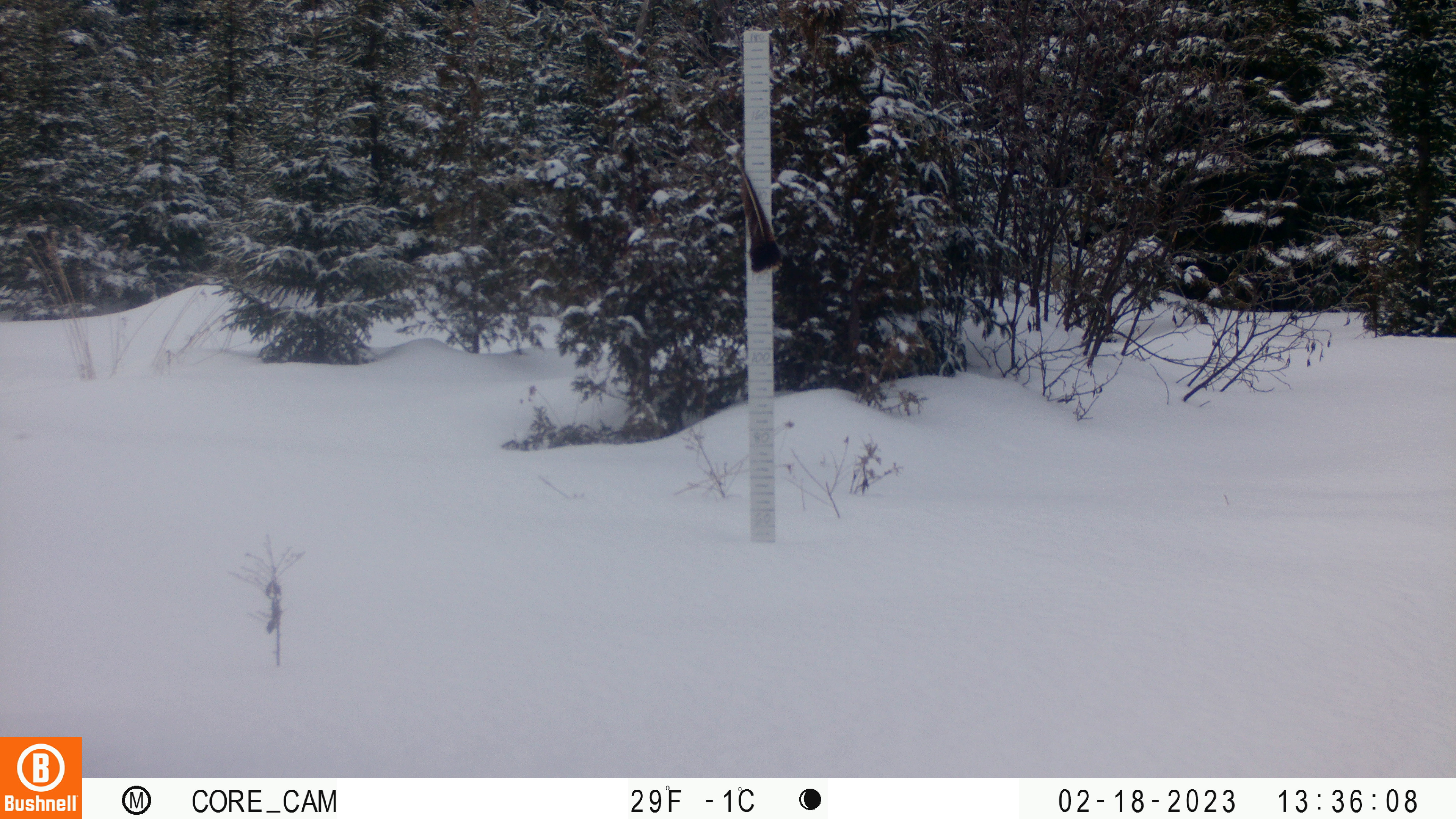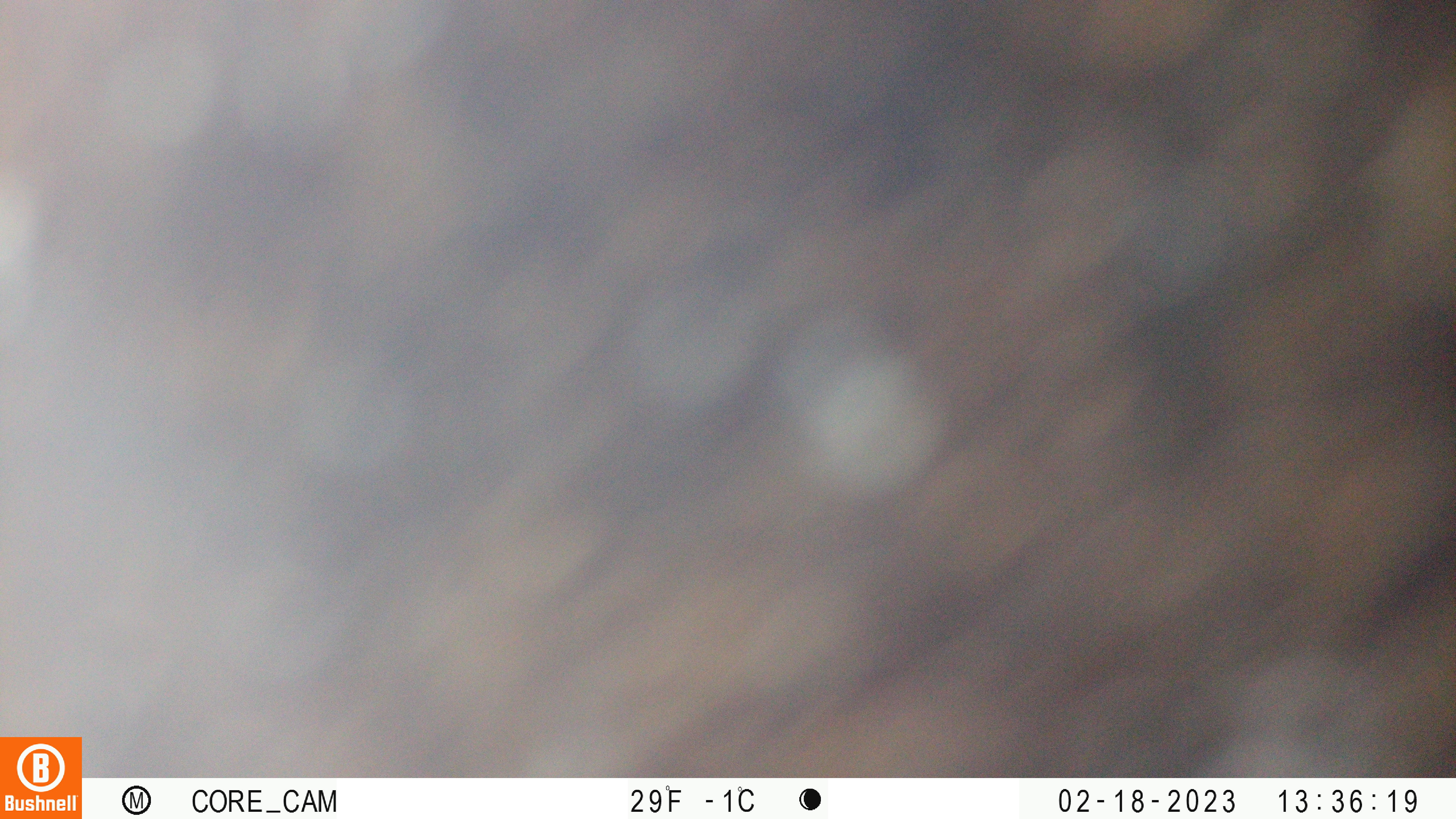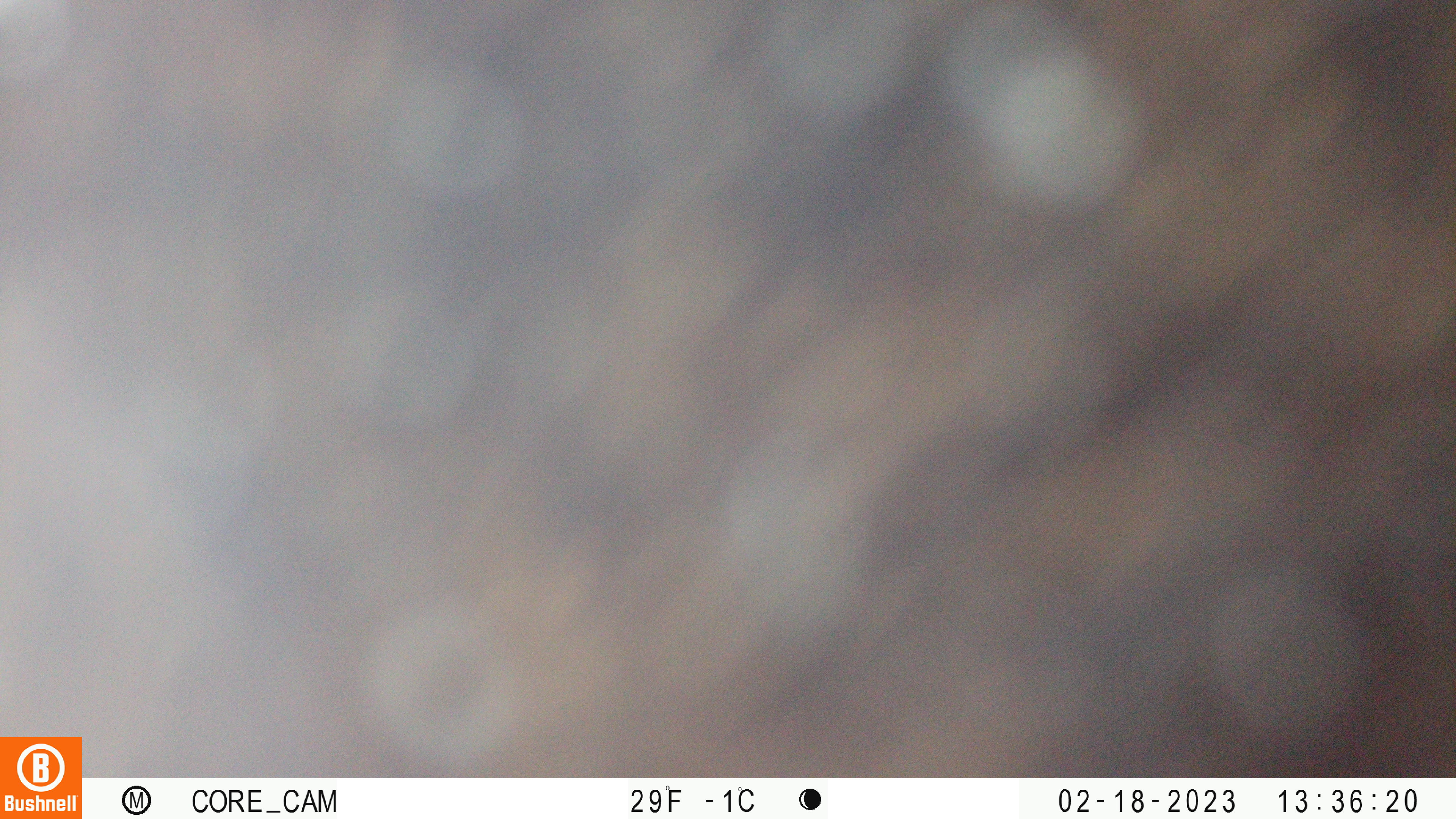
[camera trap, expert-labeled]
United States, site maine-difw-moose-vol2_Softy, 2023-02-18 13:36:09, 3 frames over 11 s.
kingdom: Animalia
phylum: Chordata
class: Mammalia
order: Artiodactyla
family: Cervidae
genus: Alces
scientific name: Alces alces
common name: moose